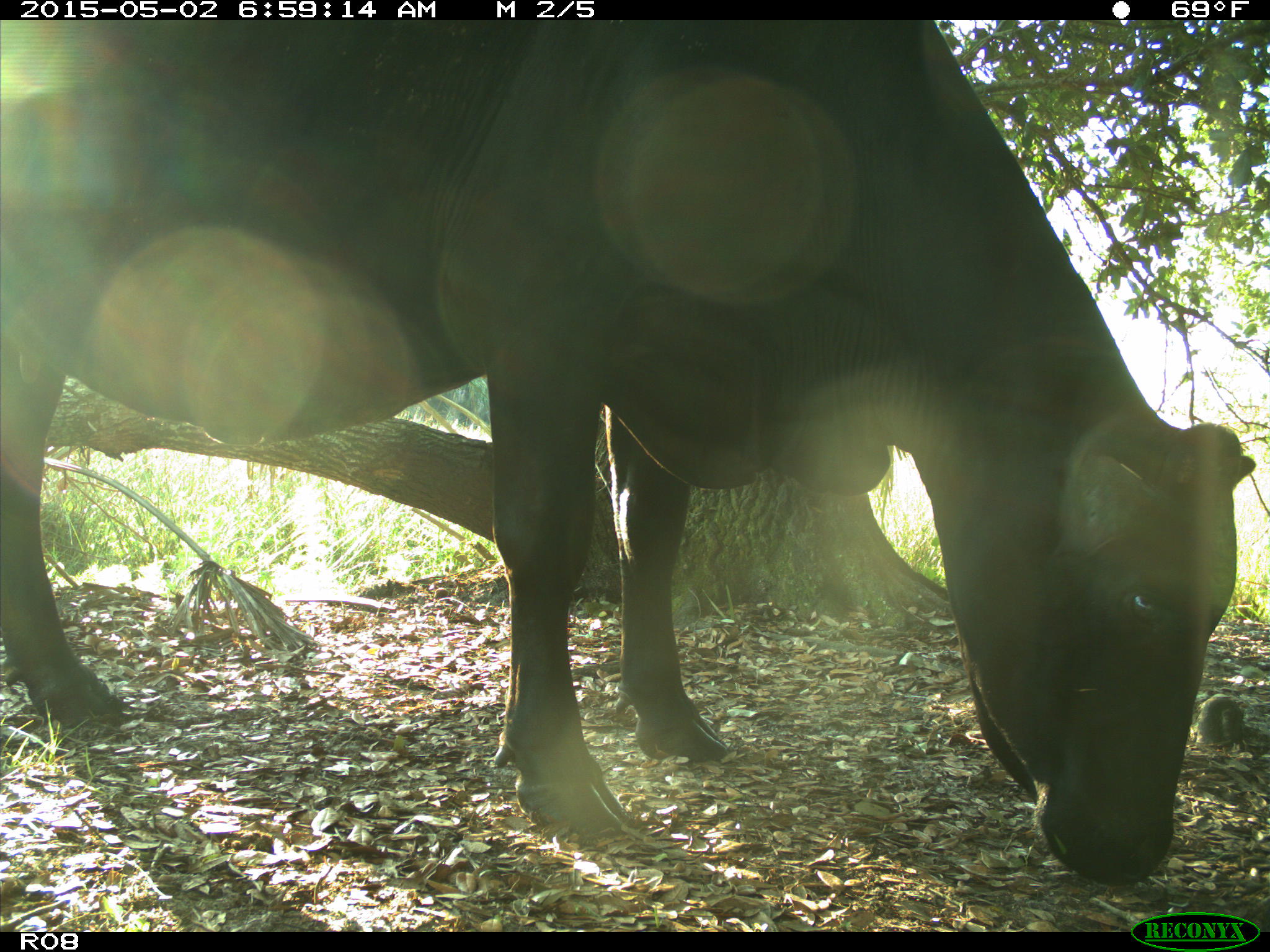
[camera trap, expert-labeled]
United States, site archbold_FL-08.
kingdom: Animalia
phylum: Chordata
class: Mammalia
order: Artiodactyla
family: Bovidae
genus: Bos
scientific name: Bos taurus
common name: domestic cow